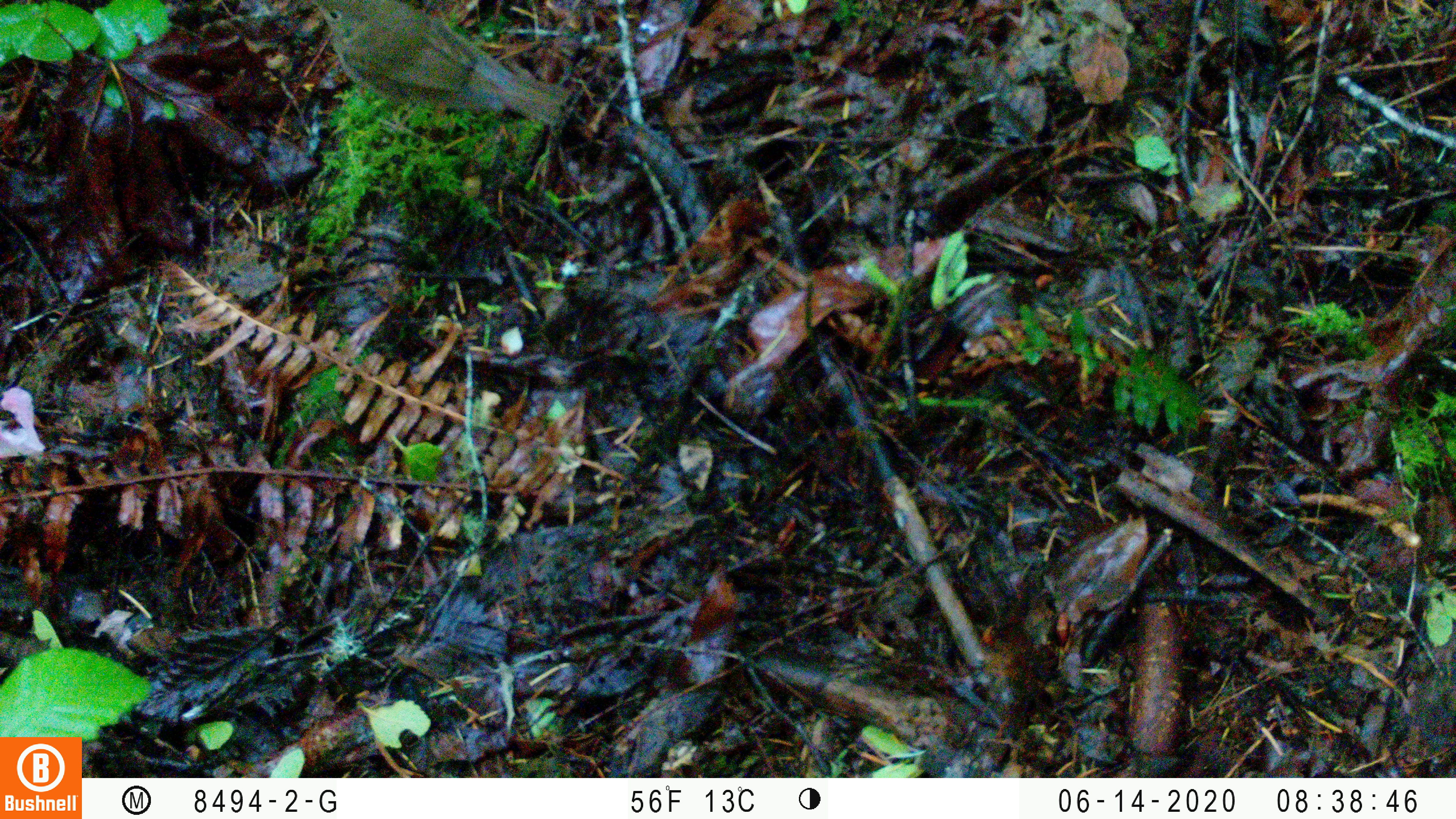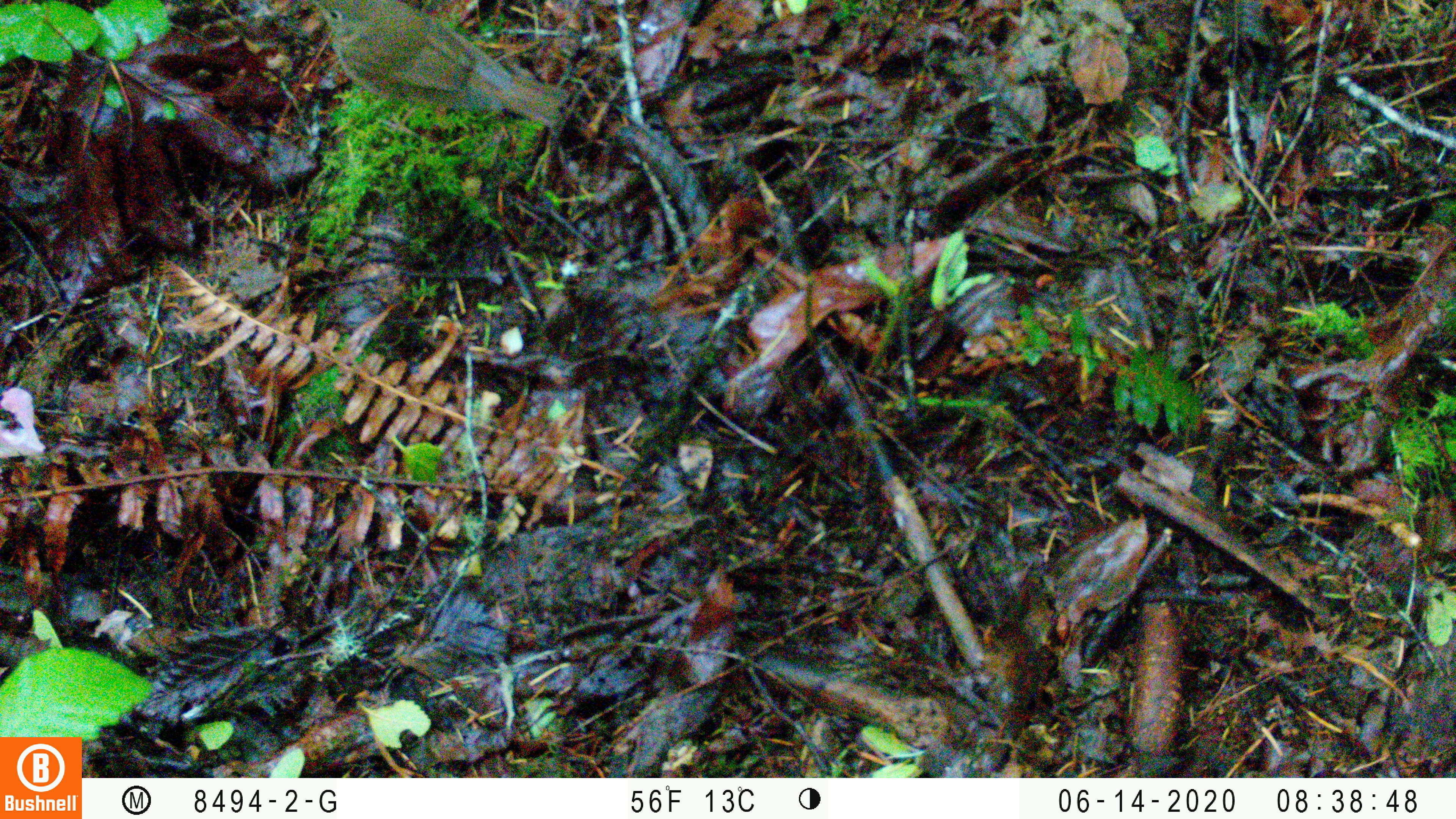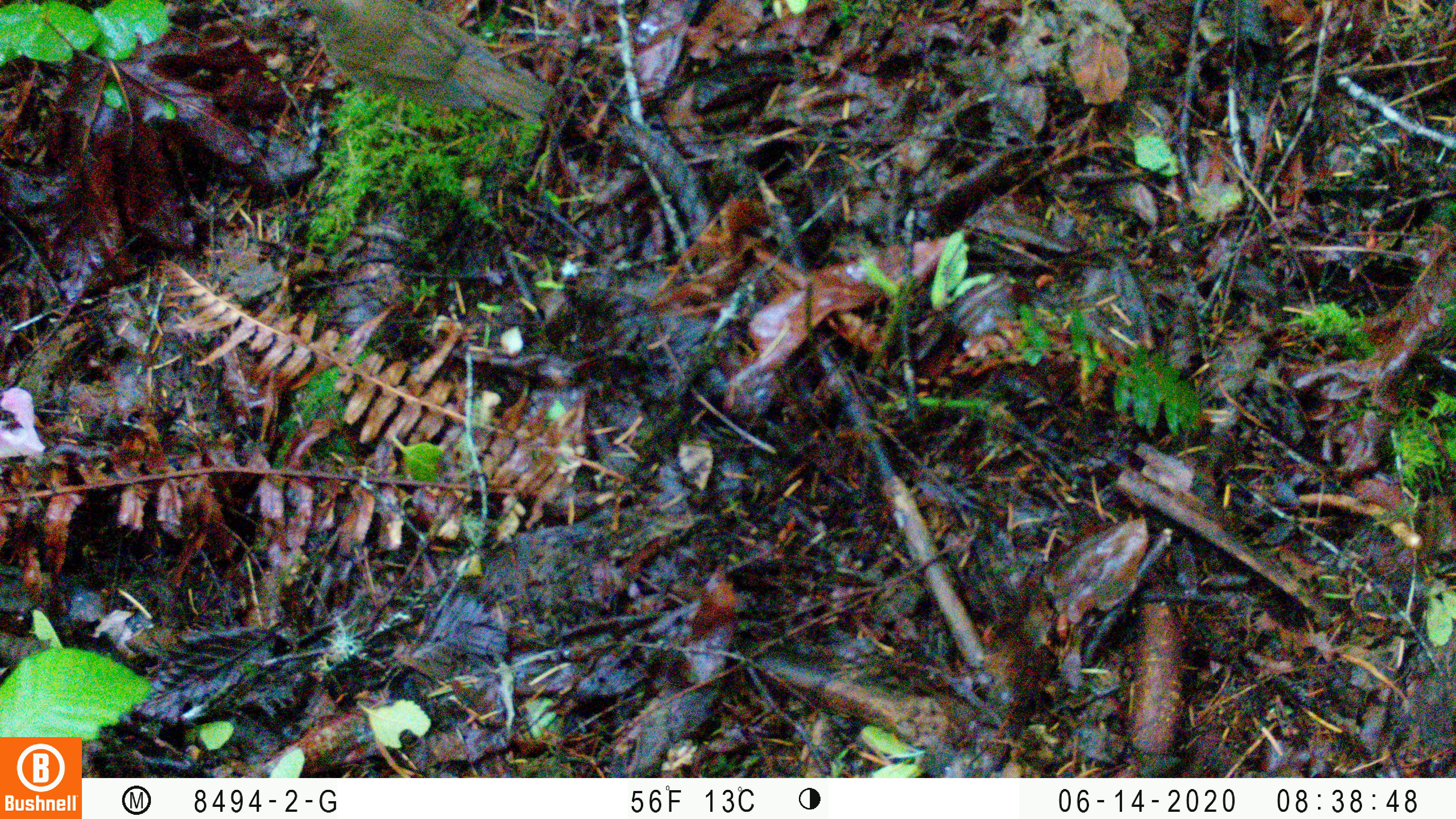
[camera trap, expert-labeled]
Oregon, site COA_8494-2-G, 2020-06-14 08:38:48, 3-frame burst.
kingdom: Animalia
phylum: Chordata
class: Aves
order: Passeriformes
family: Turdidae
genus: Catharus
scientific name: Catharus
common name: brown thrushes and nightingale-thrushes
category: catharus species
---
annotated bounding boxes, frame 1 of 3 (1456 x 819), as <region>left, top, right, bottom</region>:
catharus species: <region>311, 1, 571, 127</region>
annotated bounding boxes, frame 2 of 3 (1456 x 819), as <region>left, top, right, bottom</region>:
catharus species: <region>314, 1, 571, 127</region>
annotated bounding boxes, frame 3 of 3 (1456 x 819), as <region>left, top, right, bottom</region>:
catharus species: <region>314, 1, 552, 120</region>